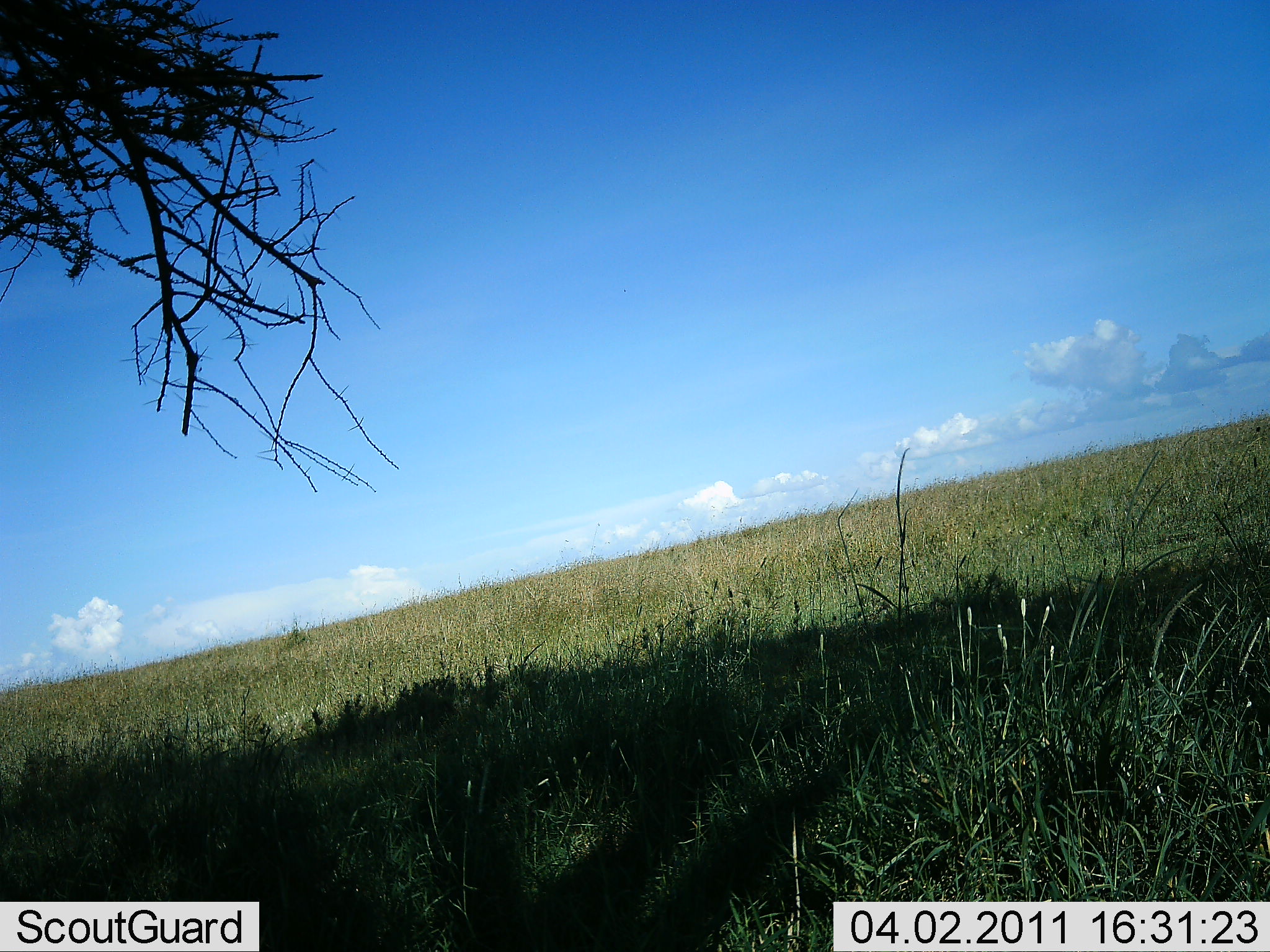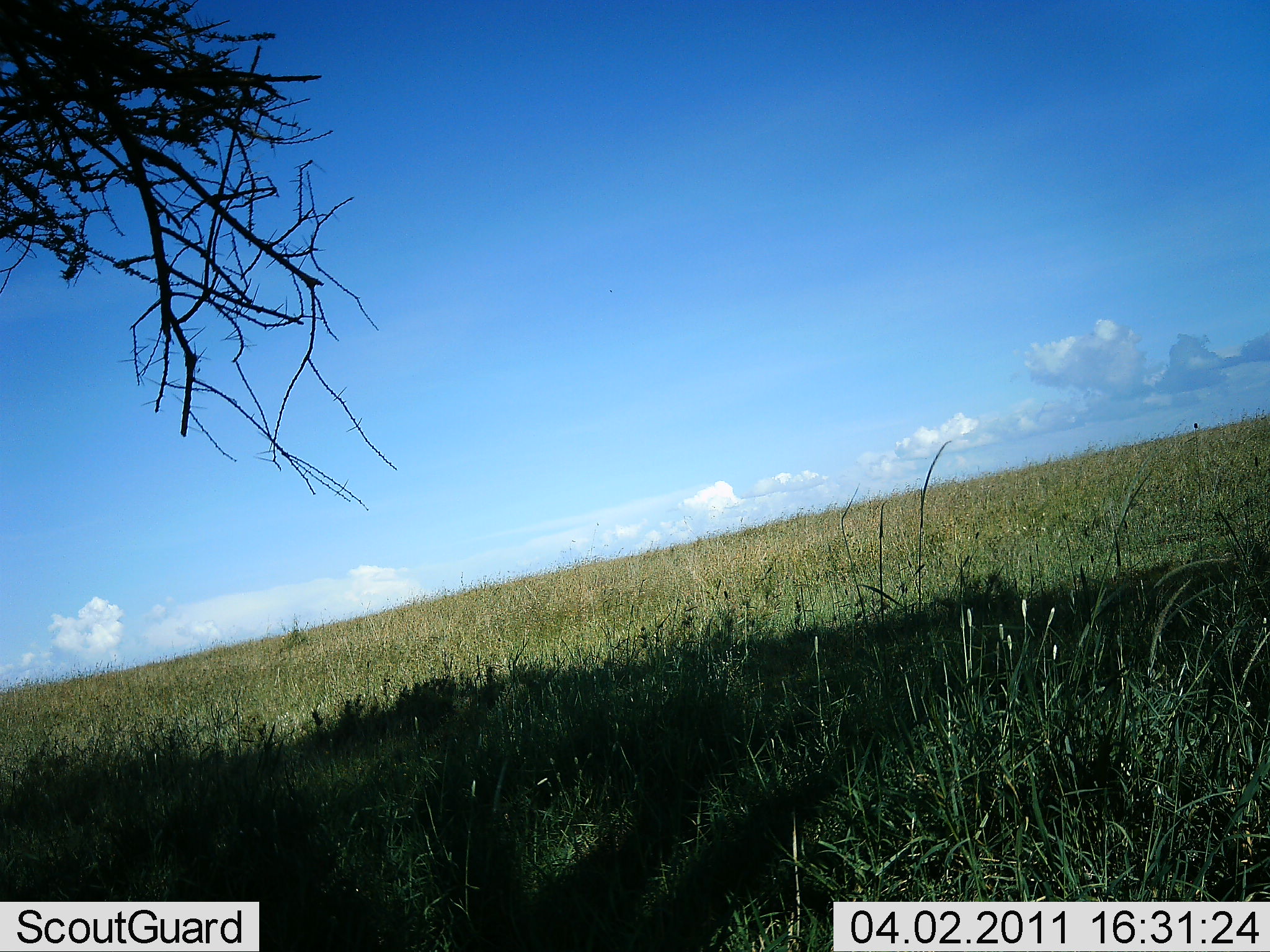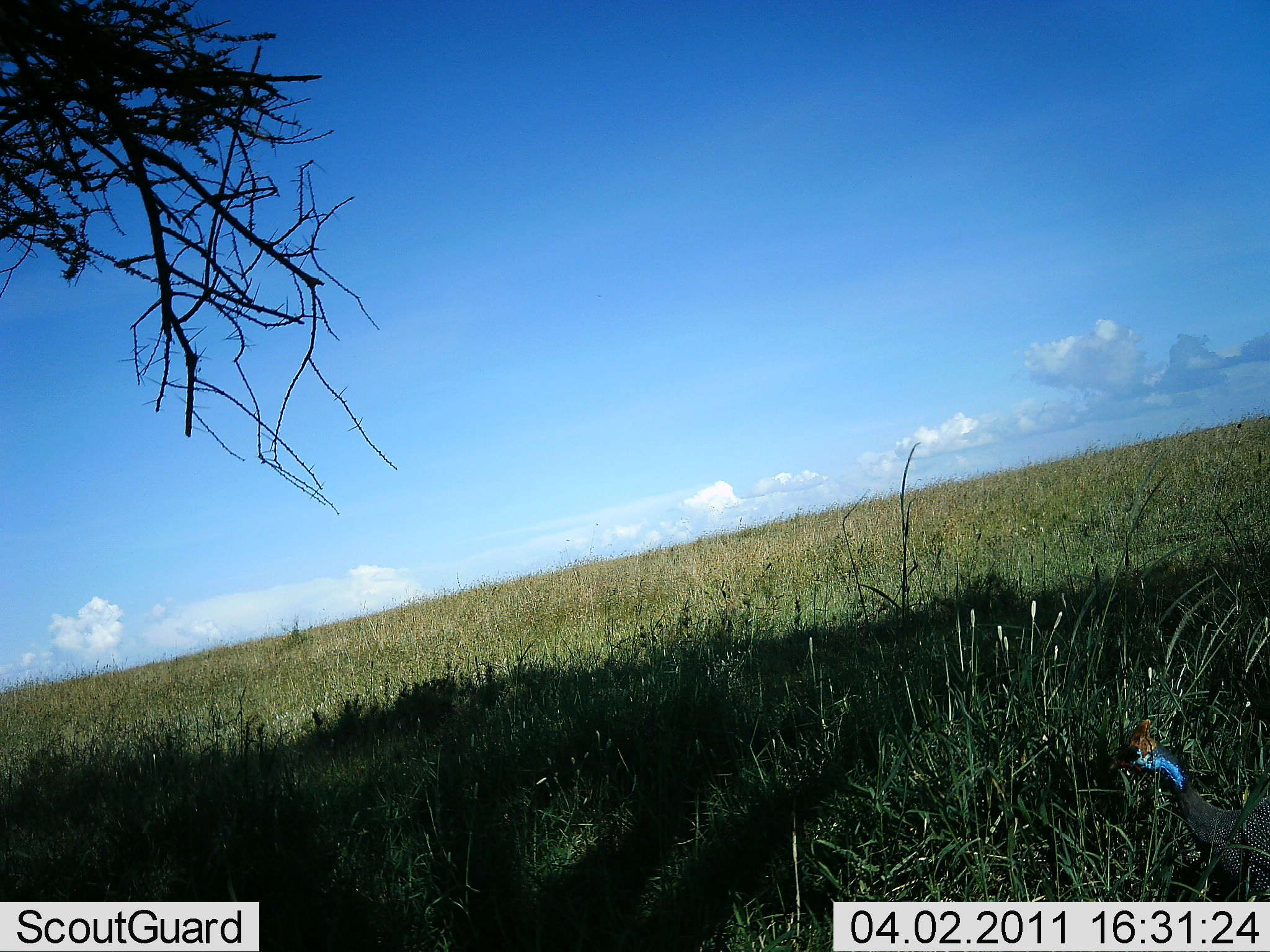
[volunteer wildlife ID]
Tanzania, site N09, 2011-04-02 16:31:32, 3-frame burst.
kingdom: Animalia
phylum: Chordata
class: Aves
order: Galliformes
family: Numididae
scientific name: Numididae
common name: guinea fowl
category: guineafowl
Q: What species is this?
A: Guineafowl (guinea fowl) (Numididae).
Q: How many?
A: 1.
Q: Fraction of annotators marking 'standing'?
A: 17%.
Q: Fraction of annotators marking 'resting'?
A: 0%.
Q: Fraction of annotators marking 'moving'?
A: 75%.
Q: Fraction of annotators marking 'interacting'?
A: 0%.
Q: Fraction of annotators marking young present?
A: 0%.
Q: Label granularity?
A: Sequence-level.